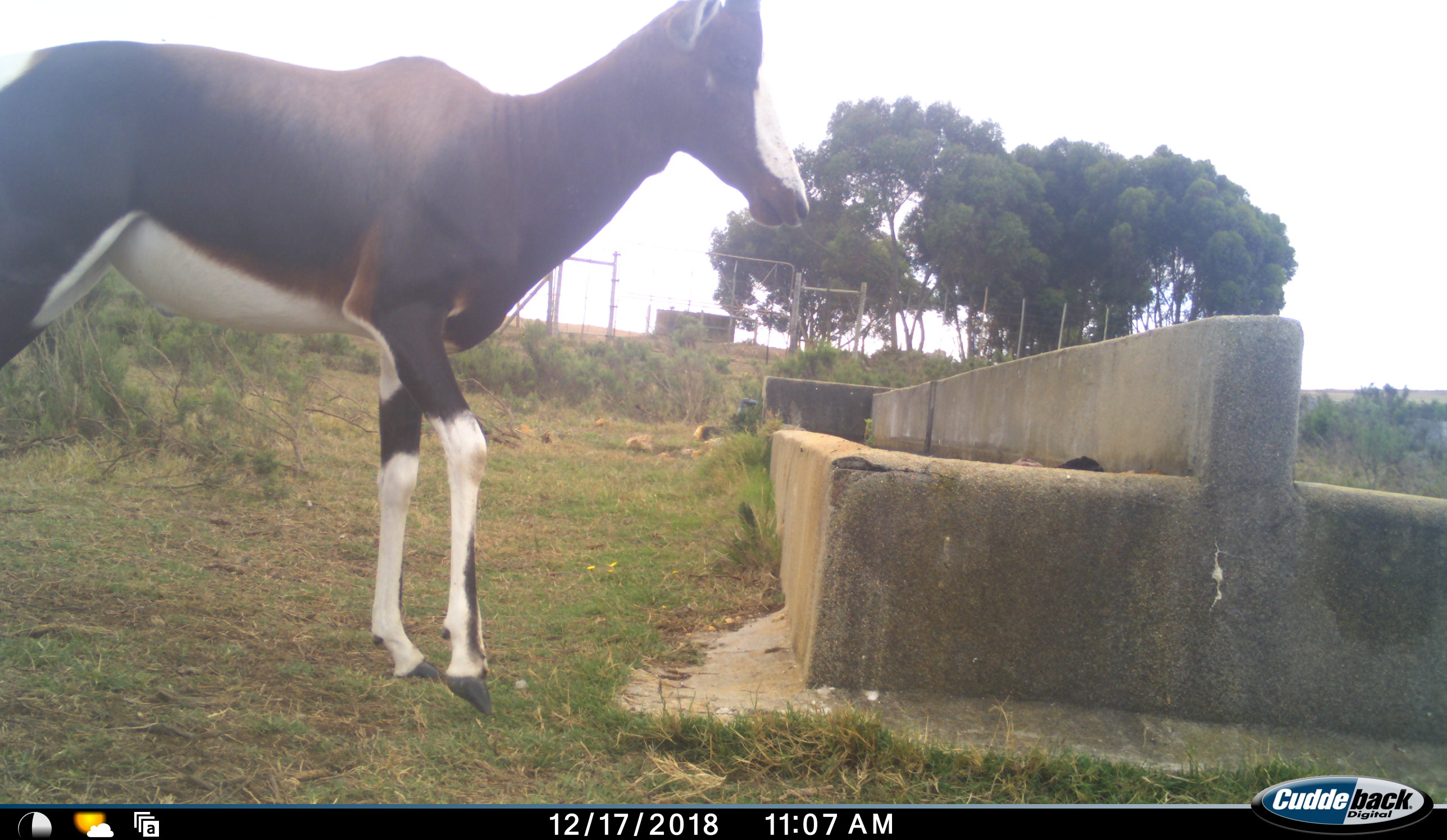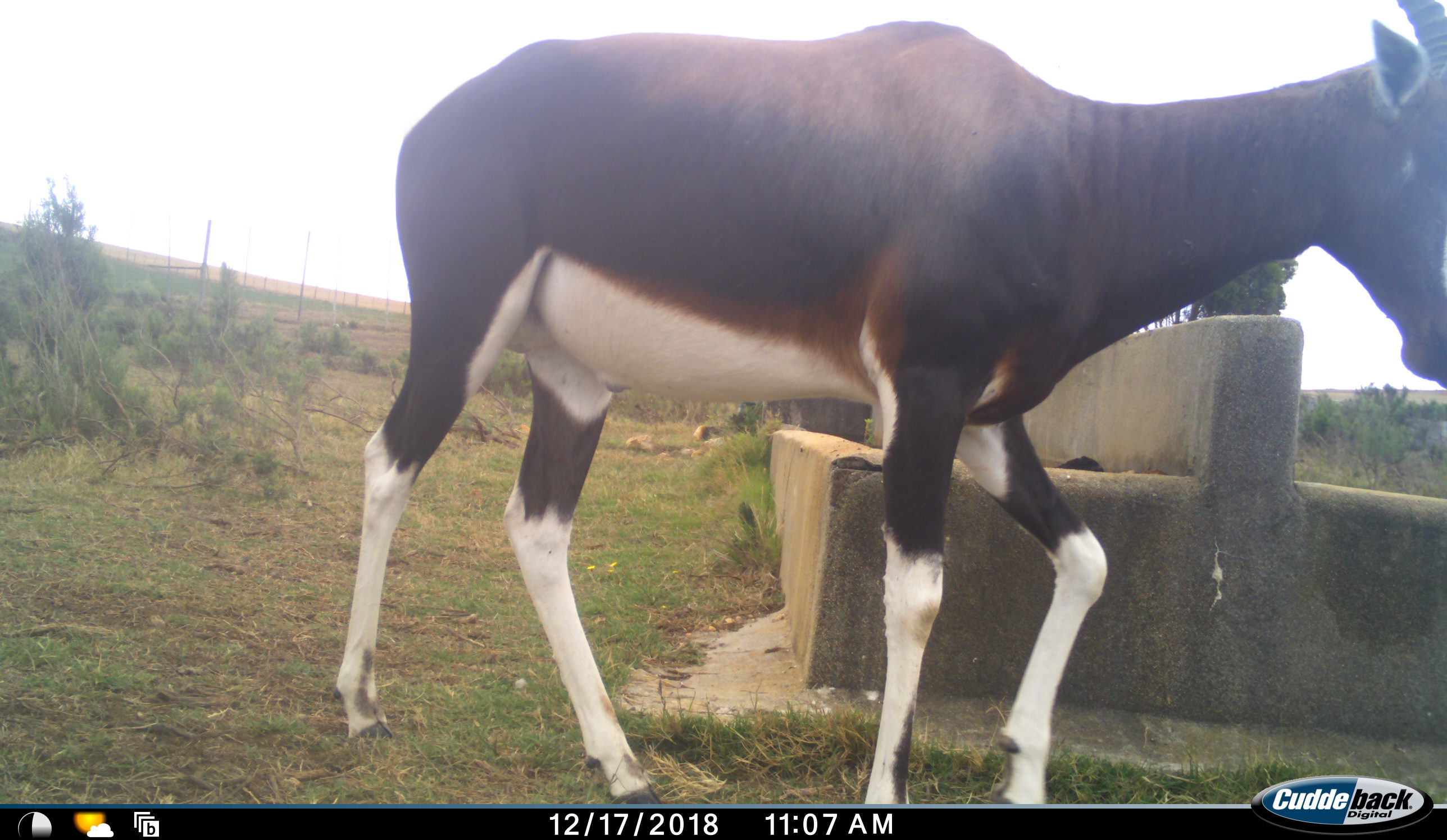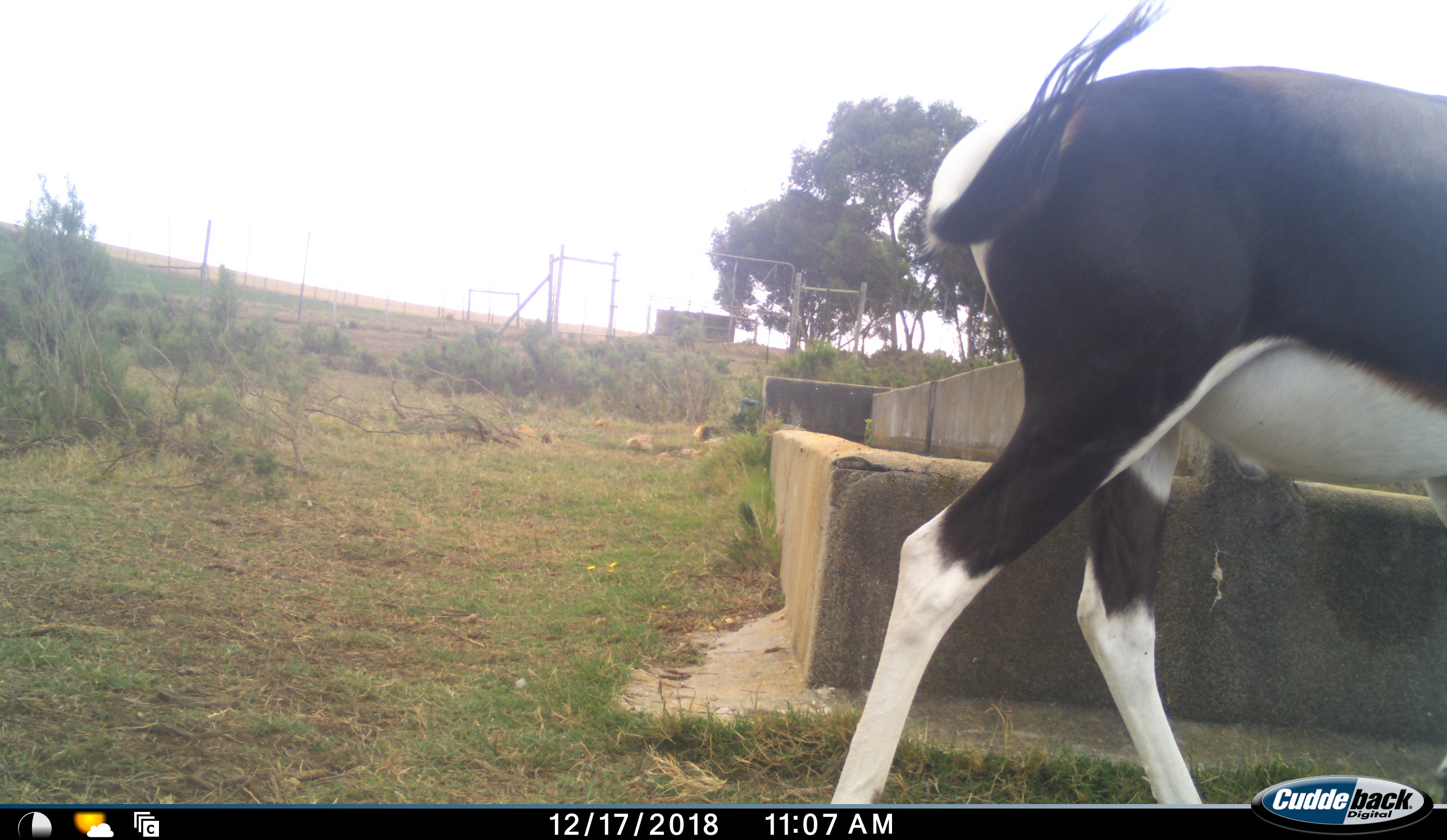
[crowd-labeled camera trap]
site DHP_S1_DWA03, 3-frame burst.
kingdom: Animalia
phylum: Chordata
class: Mammalia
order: Artiodactyla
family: Bovidae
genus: Damaliscus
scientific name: Damaliscus pygargus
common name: bontebok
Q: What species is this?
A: Bontebok (Damaliscus pygargus).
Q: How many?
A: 1.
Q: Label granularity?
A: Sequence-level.